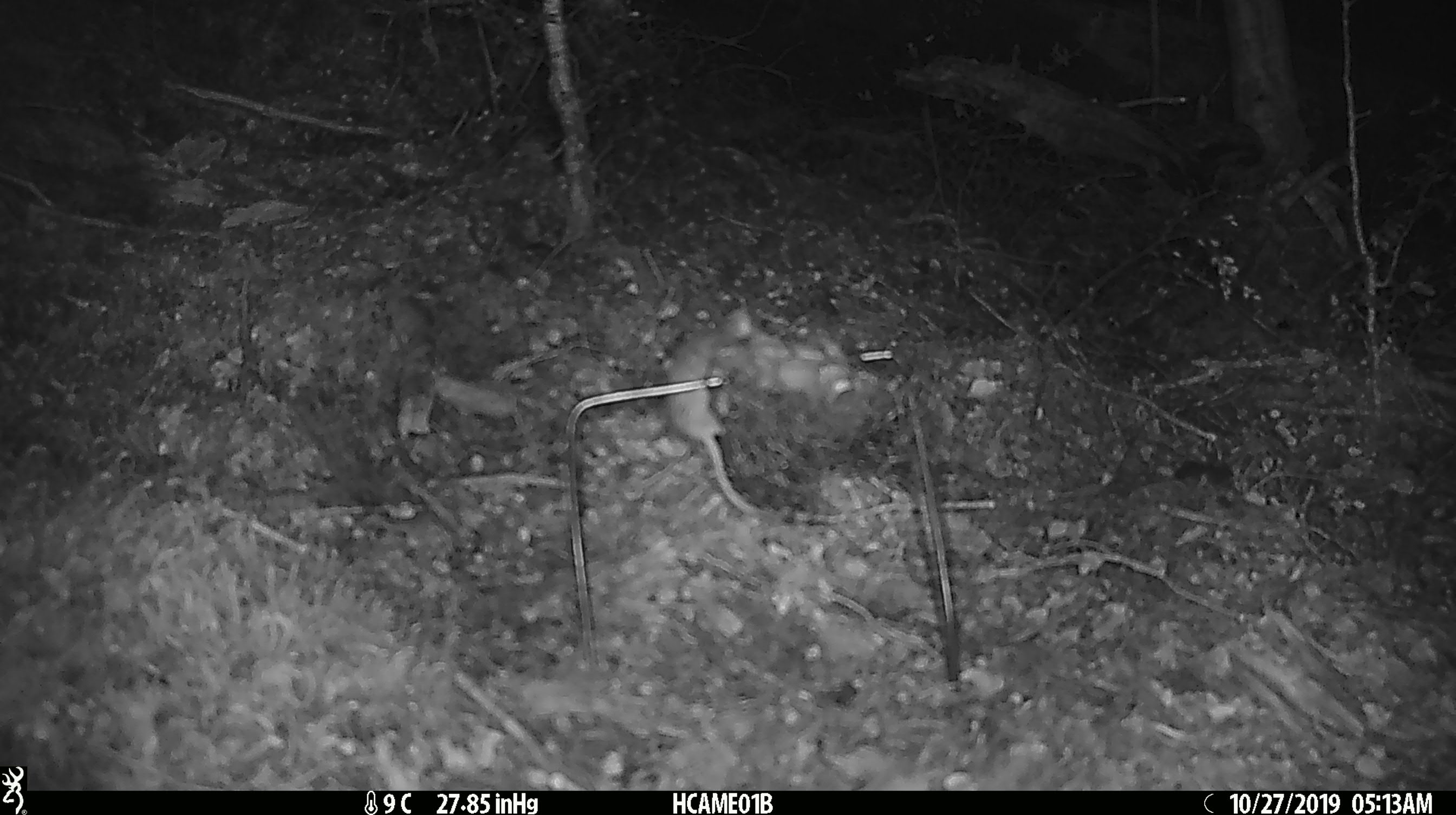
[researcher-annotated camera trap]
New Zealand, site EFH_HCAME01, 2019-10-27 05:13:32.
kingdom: Animalia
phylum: Chordata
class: Mammalia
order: Rodentia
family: Muridae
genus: Mus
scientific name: Mus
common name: mouse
Mouse (Mus).